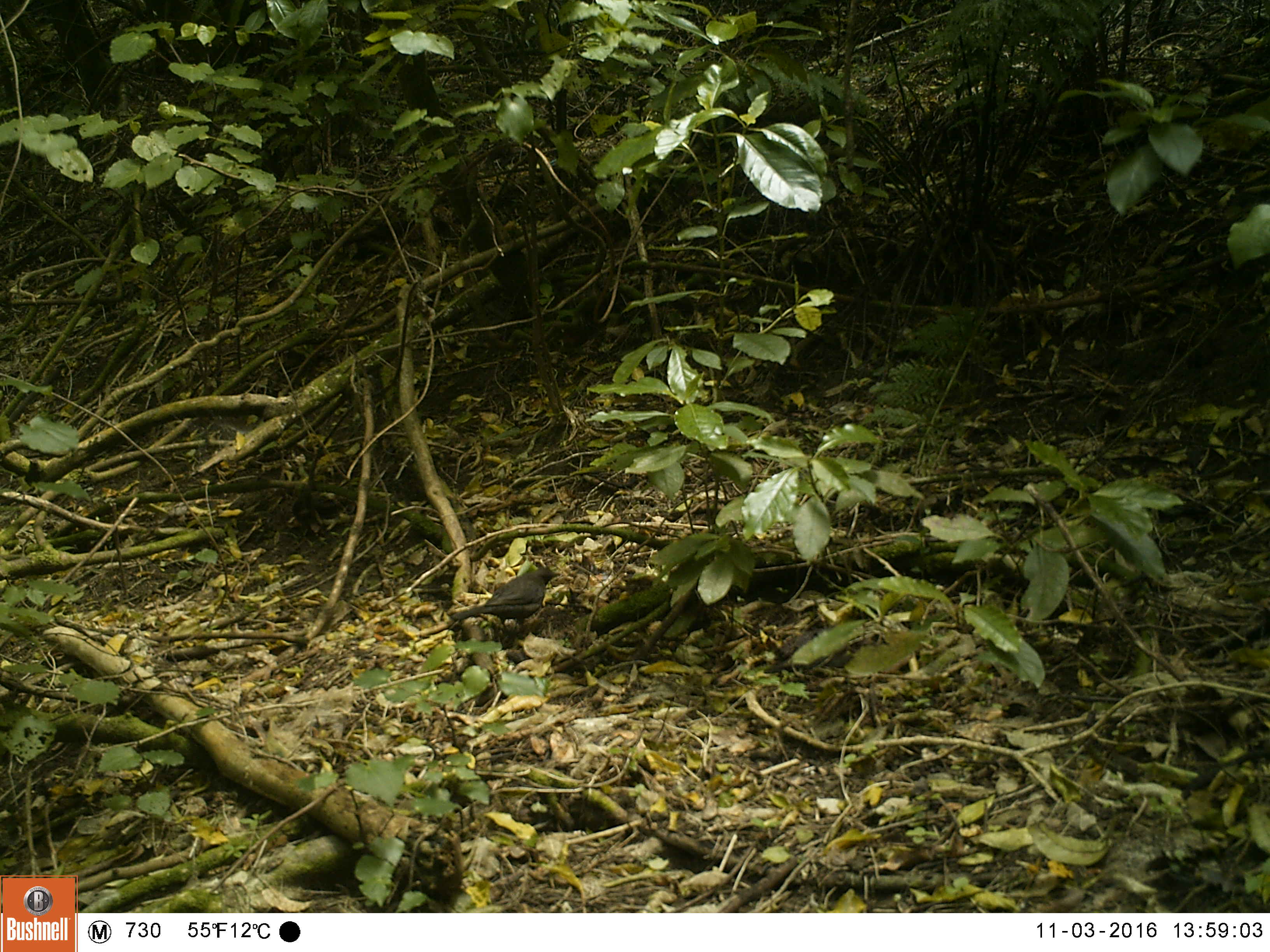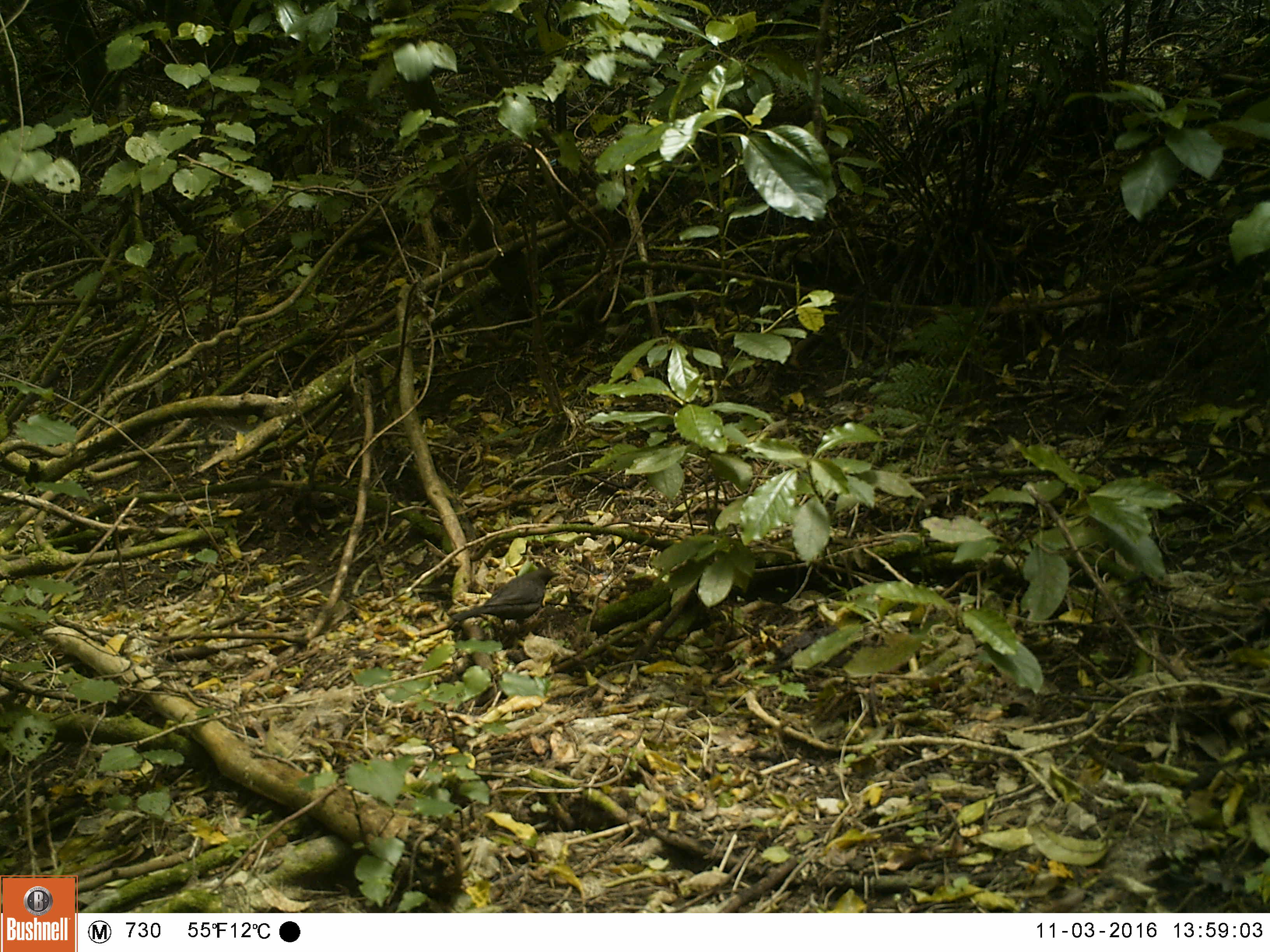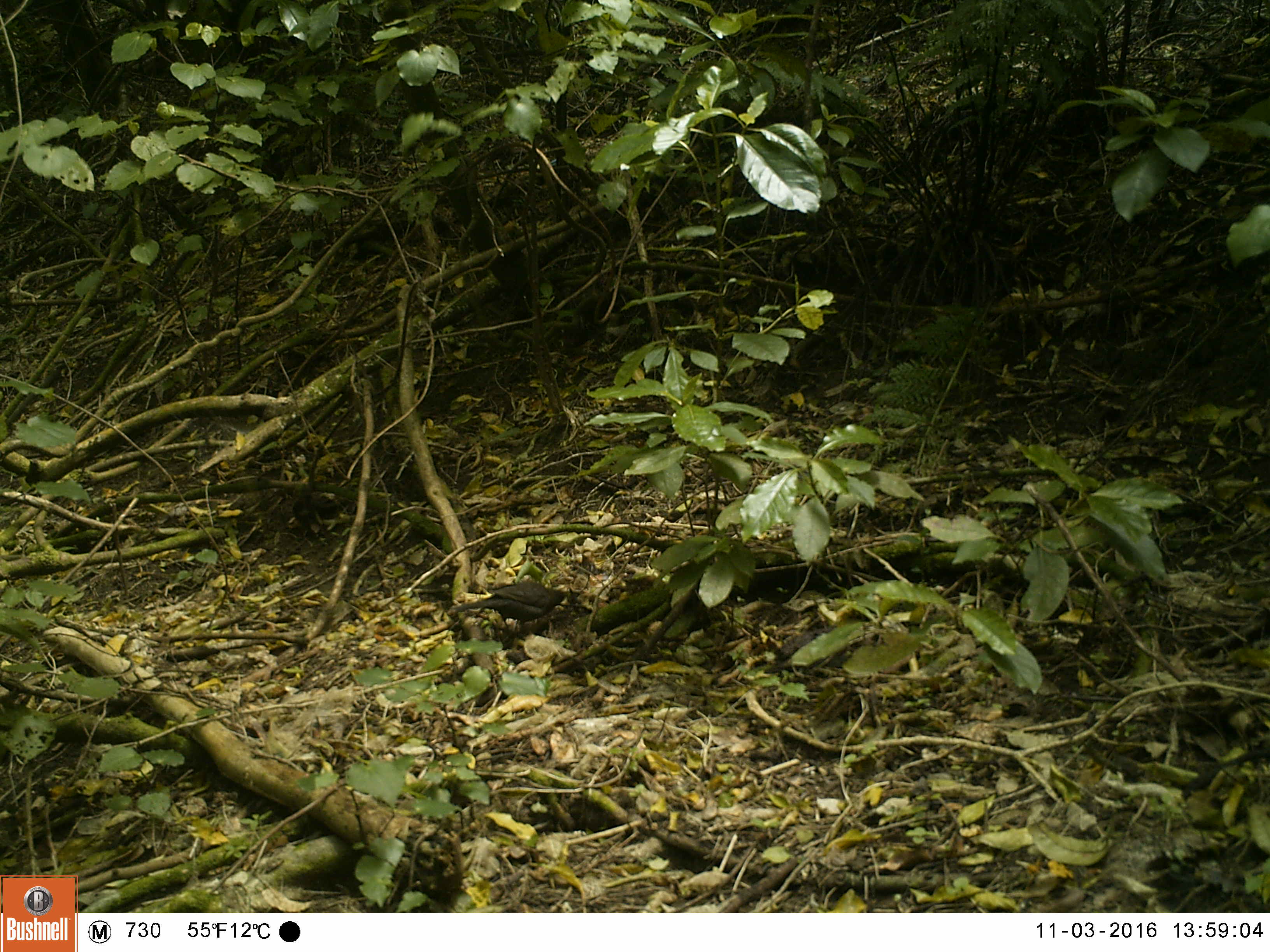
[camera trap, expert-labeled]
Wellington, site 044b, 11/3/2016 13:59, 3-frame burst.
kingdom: Animalia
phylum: Chordata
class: Aves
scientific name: Aves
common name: bird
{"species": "bird (Aves)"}